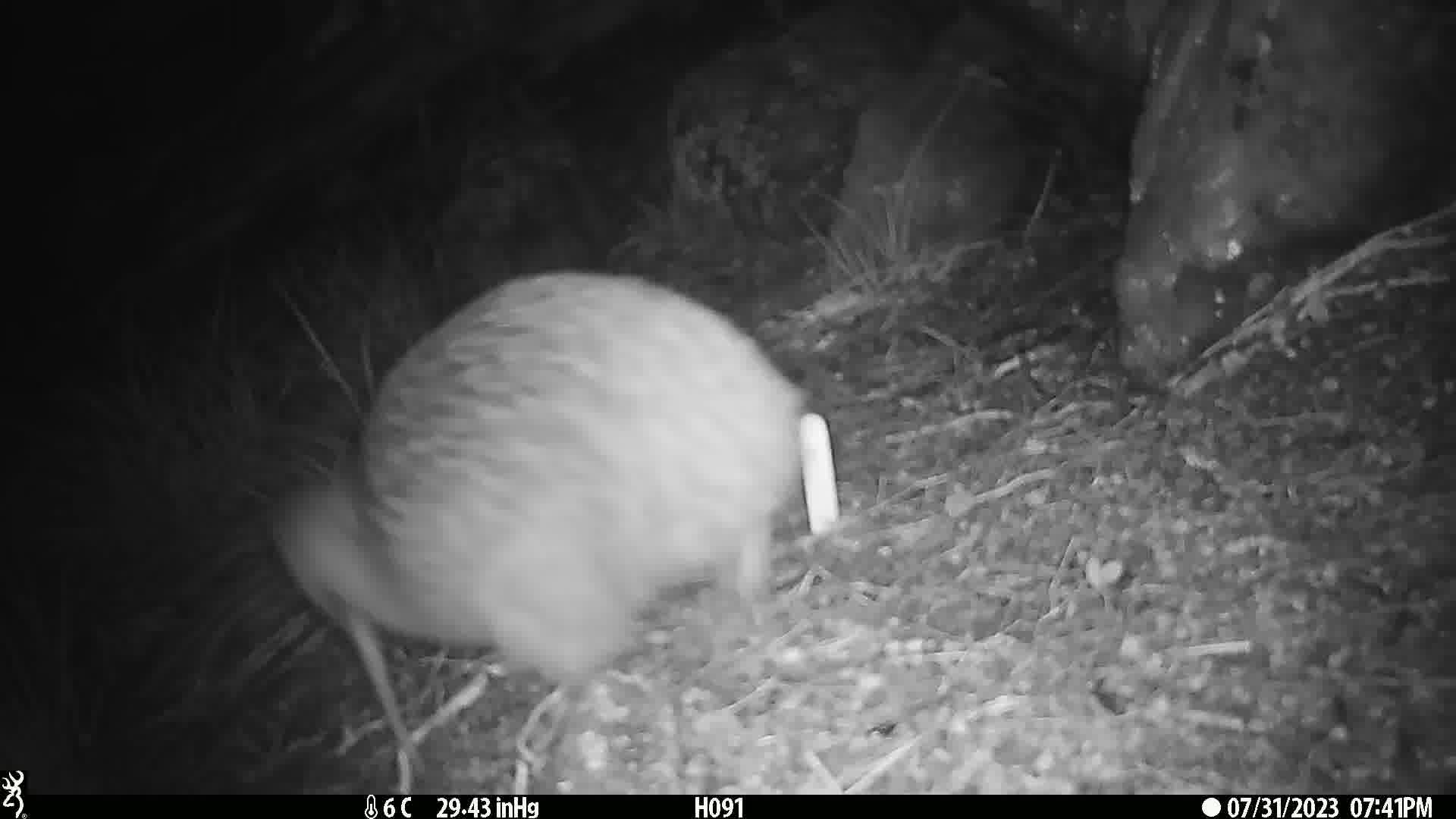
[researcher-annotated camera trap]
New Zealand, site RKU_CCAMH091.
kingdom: Animalia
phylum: Chordata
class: Aves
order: Apterygiformes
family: Apterygidae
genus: Apteryx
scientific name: Apteryx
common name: kiwi